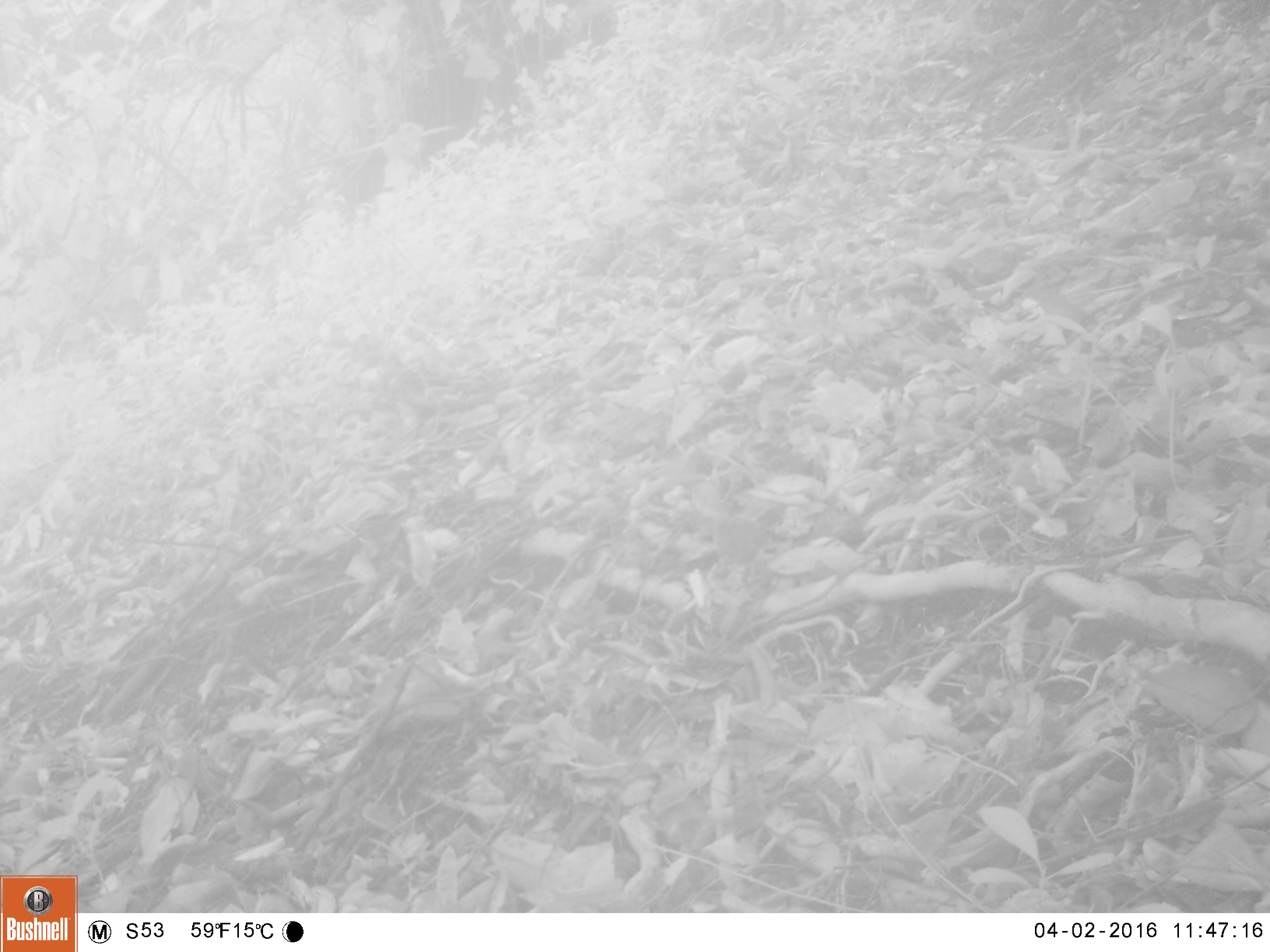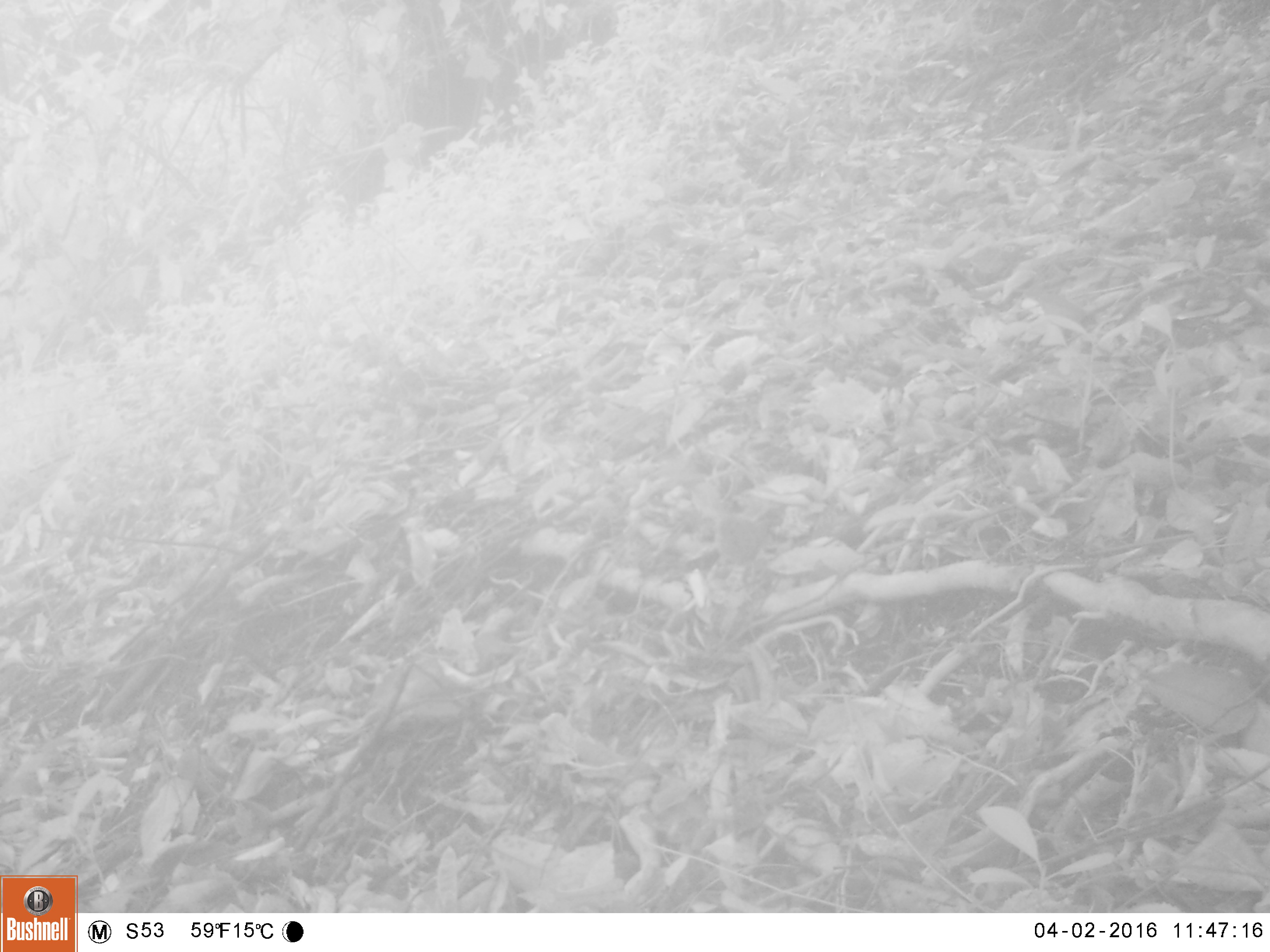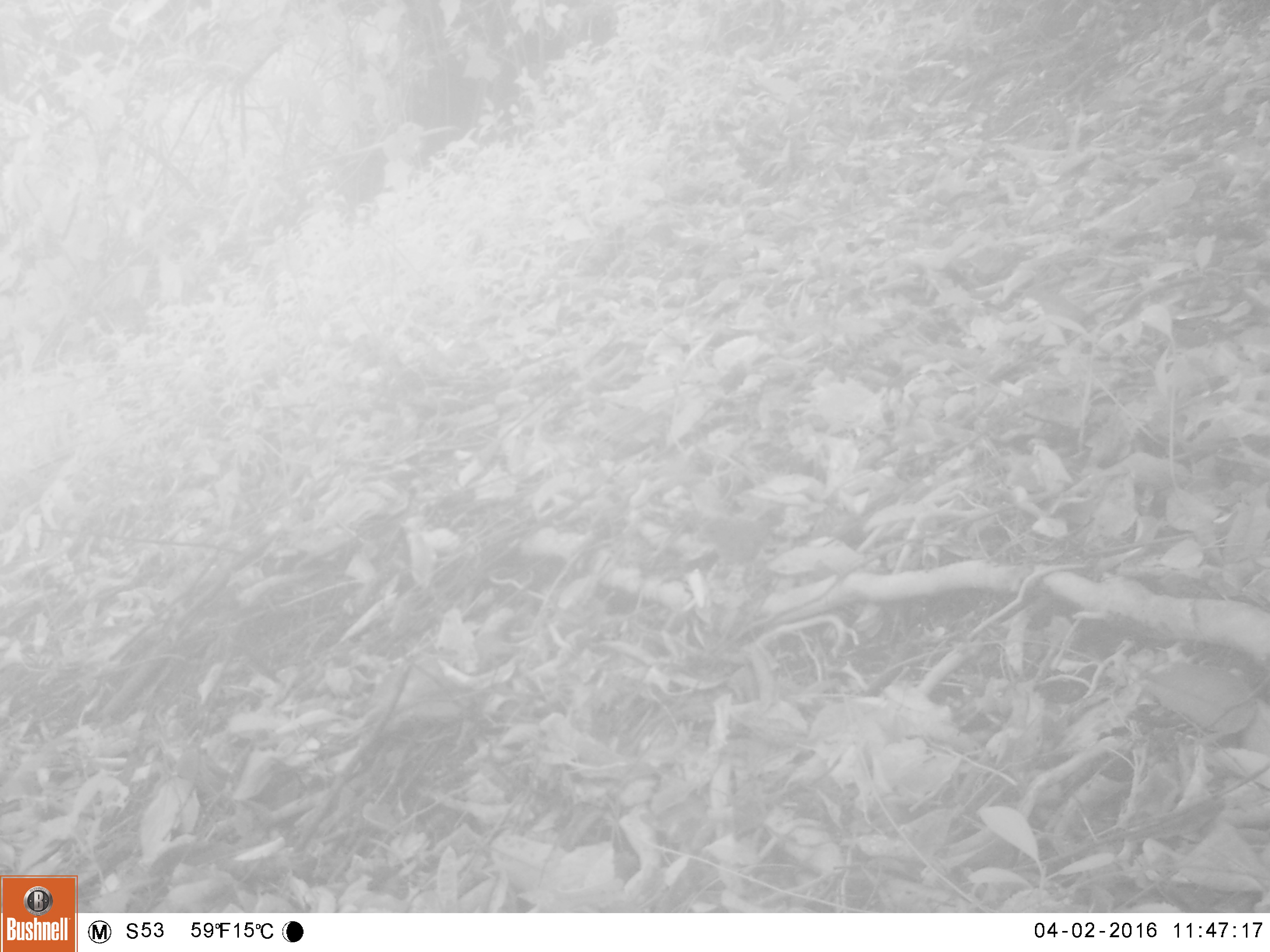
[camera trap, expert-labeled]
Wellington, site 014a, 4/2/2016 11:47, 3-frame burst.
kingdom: Animalia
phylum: Chordata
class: Aves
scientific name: Aves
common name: bird